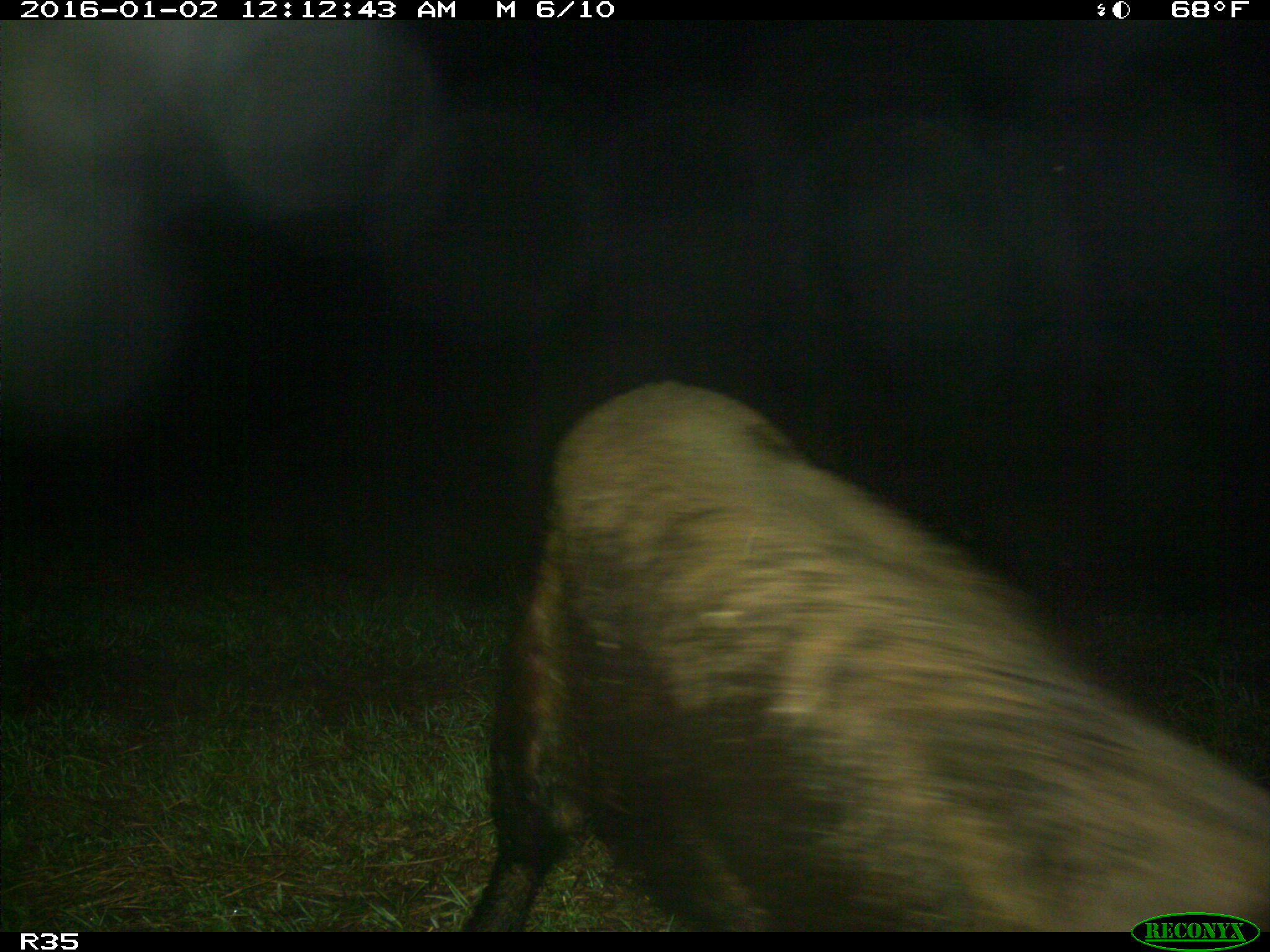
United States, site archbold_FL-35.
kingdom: Animalia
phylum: Chordata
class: Mammalia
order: Artiodactyla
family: Suidae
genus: Sus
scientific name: Sus scrofa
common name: wild boar